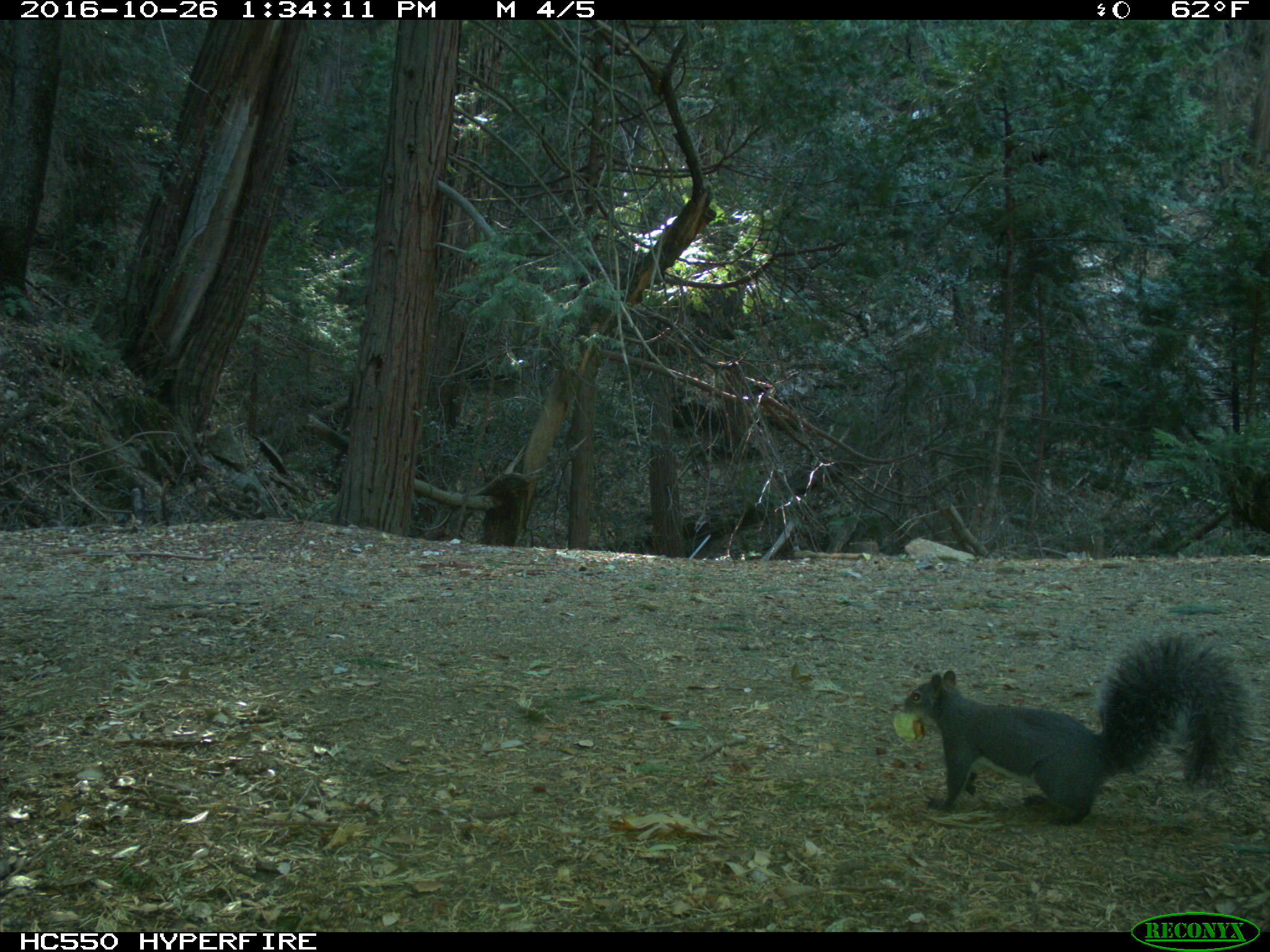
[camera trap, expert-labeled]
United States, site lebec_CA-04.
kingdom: Animalia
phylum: Chordata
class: Mammalia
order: Rodentia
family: Sciuridae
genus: Sciurus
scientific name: Sciurus carolinensis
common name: eastern gray squirrel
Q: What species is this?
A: Sciurus carolinensis (eastern gray squirrel).